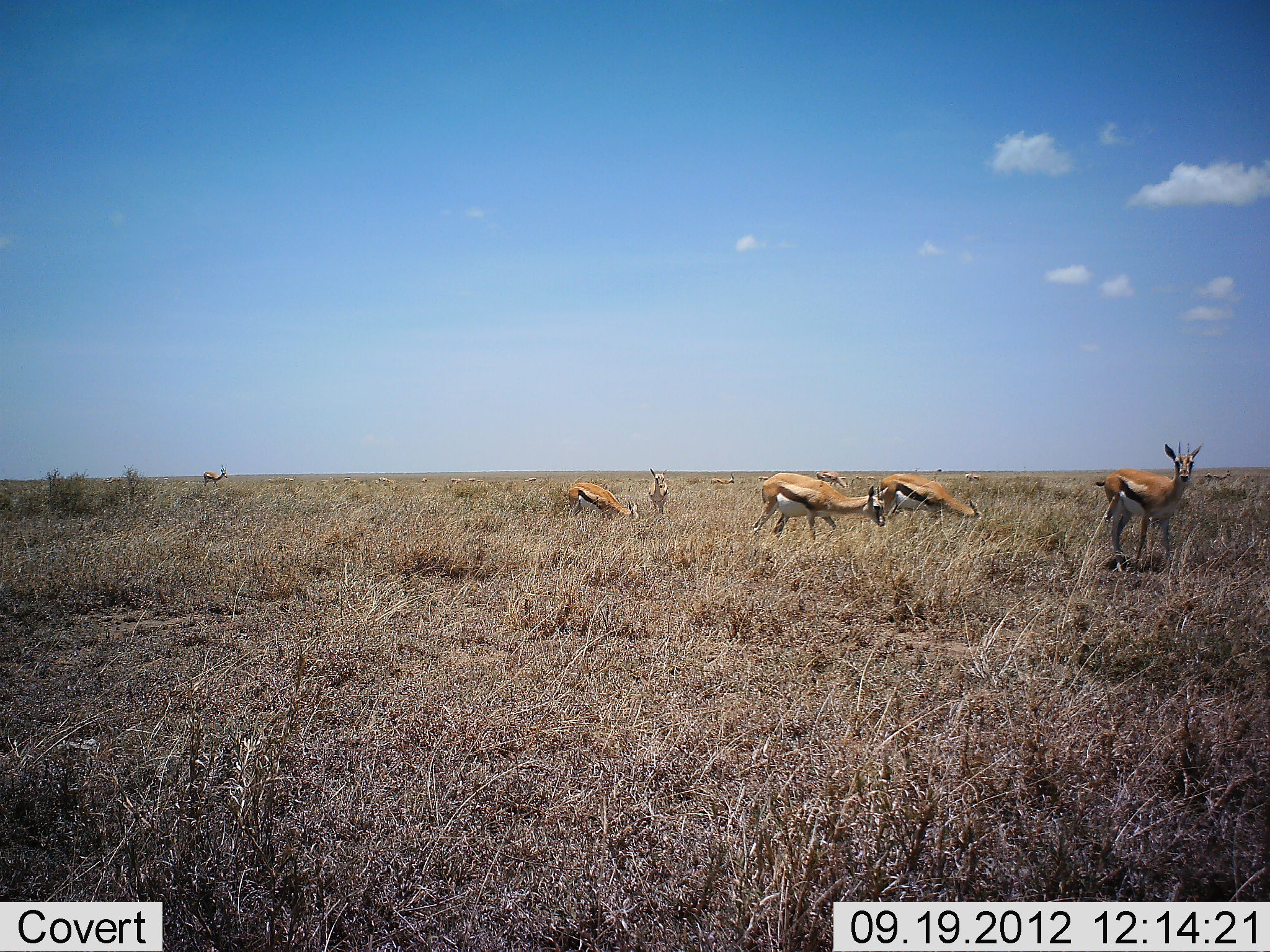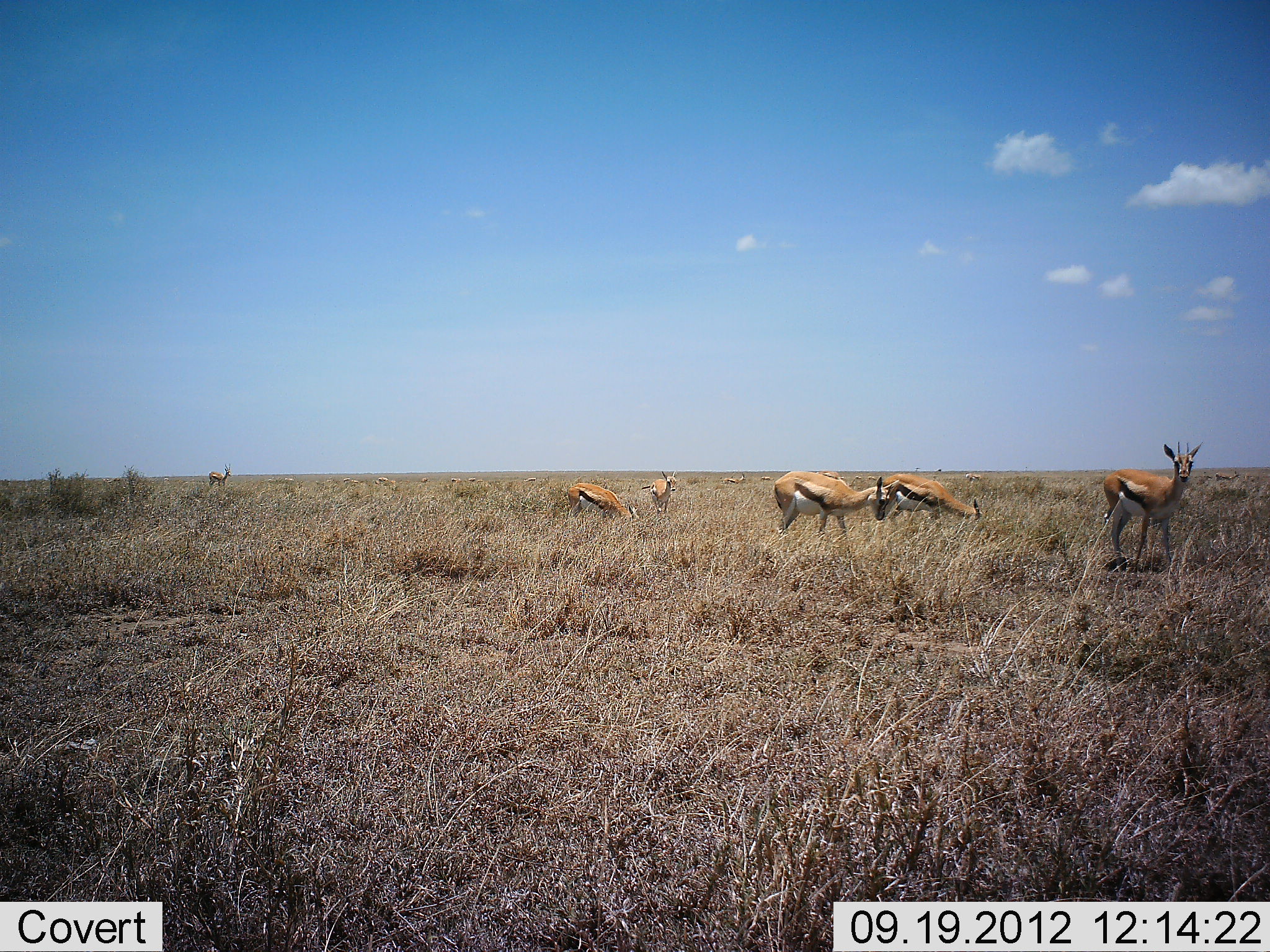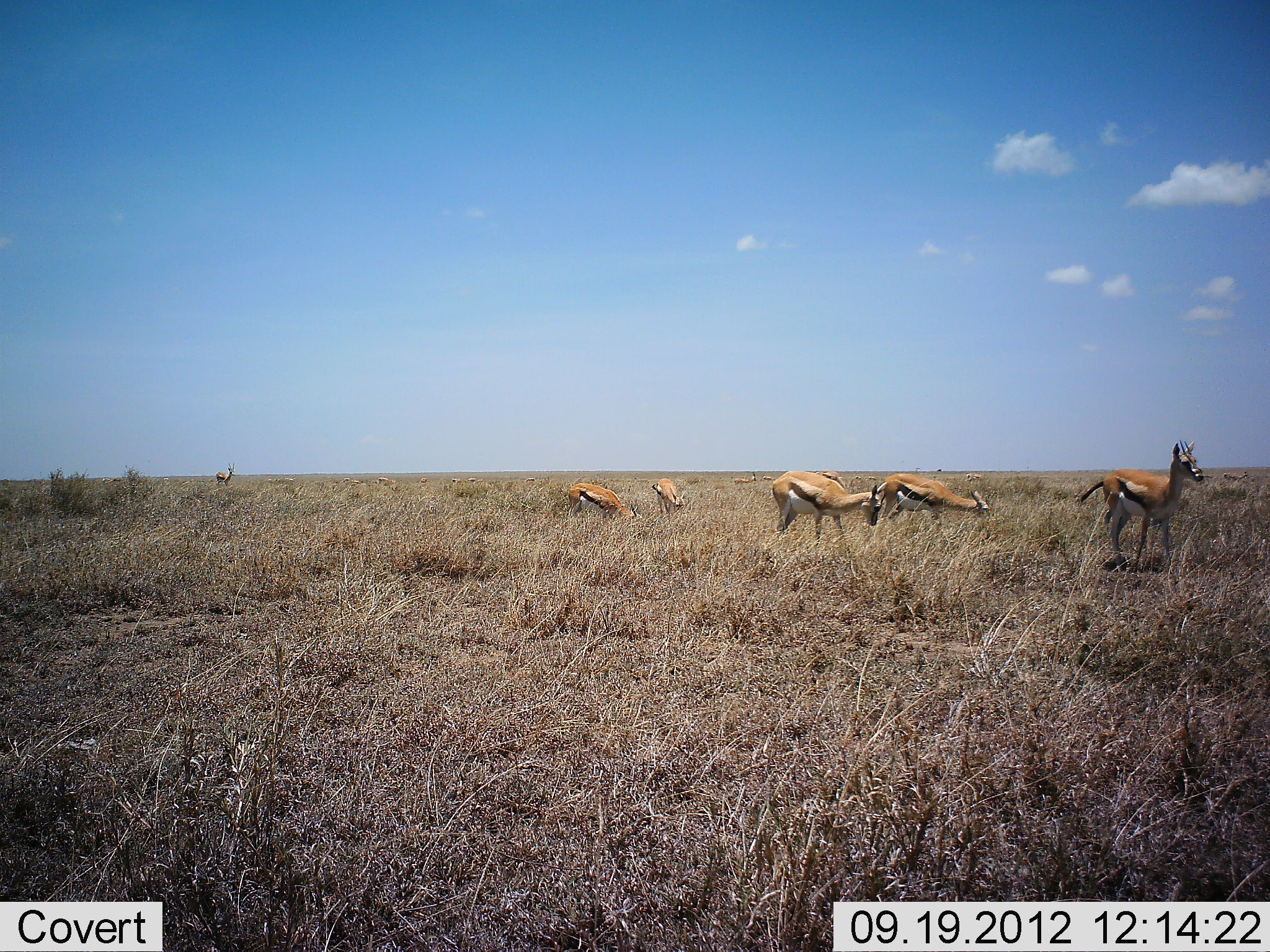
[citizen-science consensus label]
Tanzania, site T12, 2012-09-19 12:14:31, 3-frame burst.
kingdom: Animalia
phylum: Chordata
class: Mammalia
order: Artiodactyla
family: Bovidae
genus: Eudorcas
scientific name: Eudorcas thomsonii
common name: thomson's gazelle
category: gazellethomsons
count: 6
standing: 80%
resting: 0%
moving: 40%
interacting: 0%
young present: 10%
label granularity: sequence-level